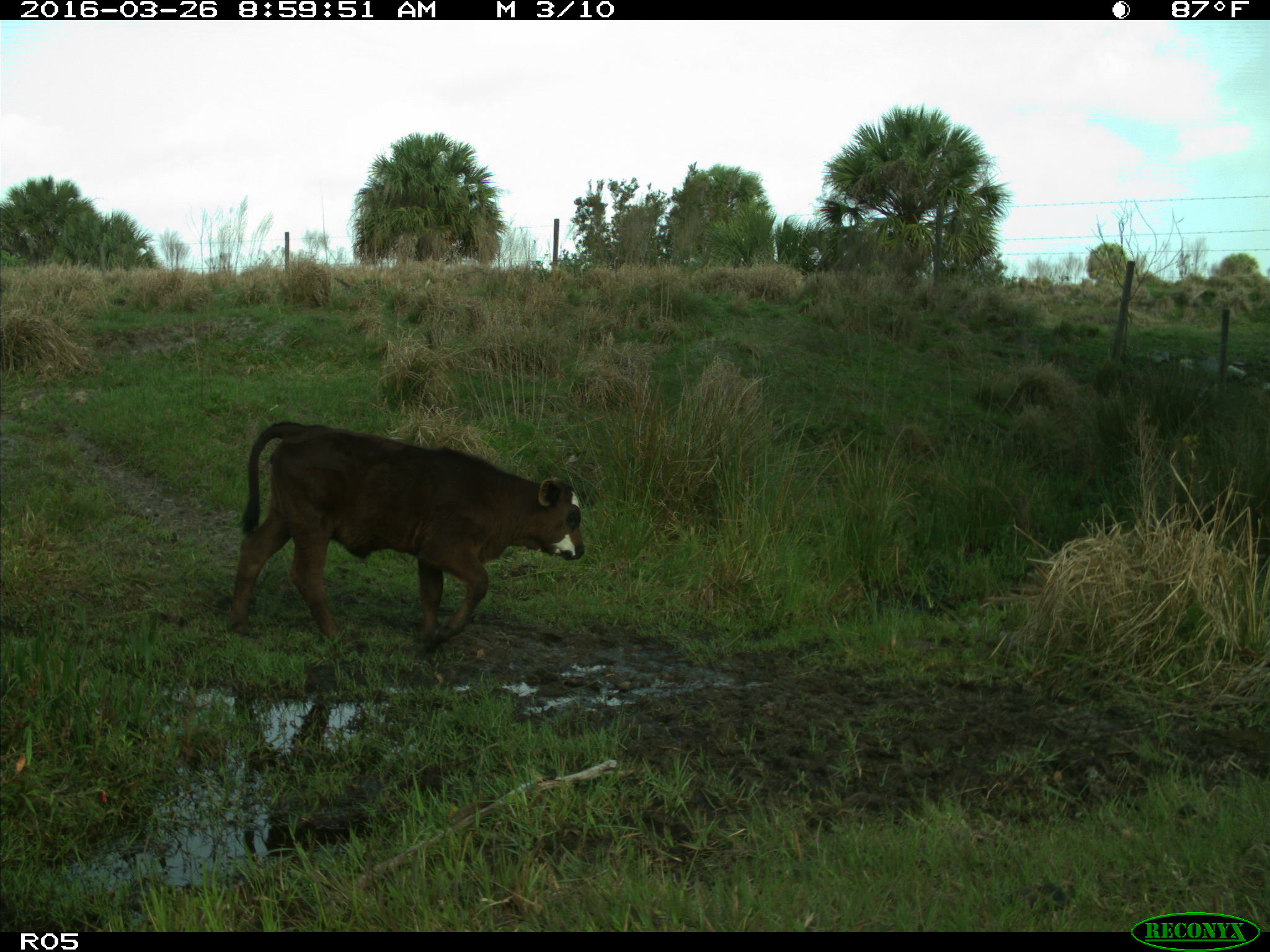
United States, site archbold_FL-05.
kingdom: Animalia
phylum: Chordata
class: Mammalia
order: Artiodactyla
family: Bovidae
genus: Bos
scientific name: Bos taurus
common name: domestic cow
Bos taurus (domestic cow).